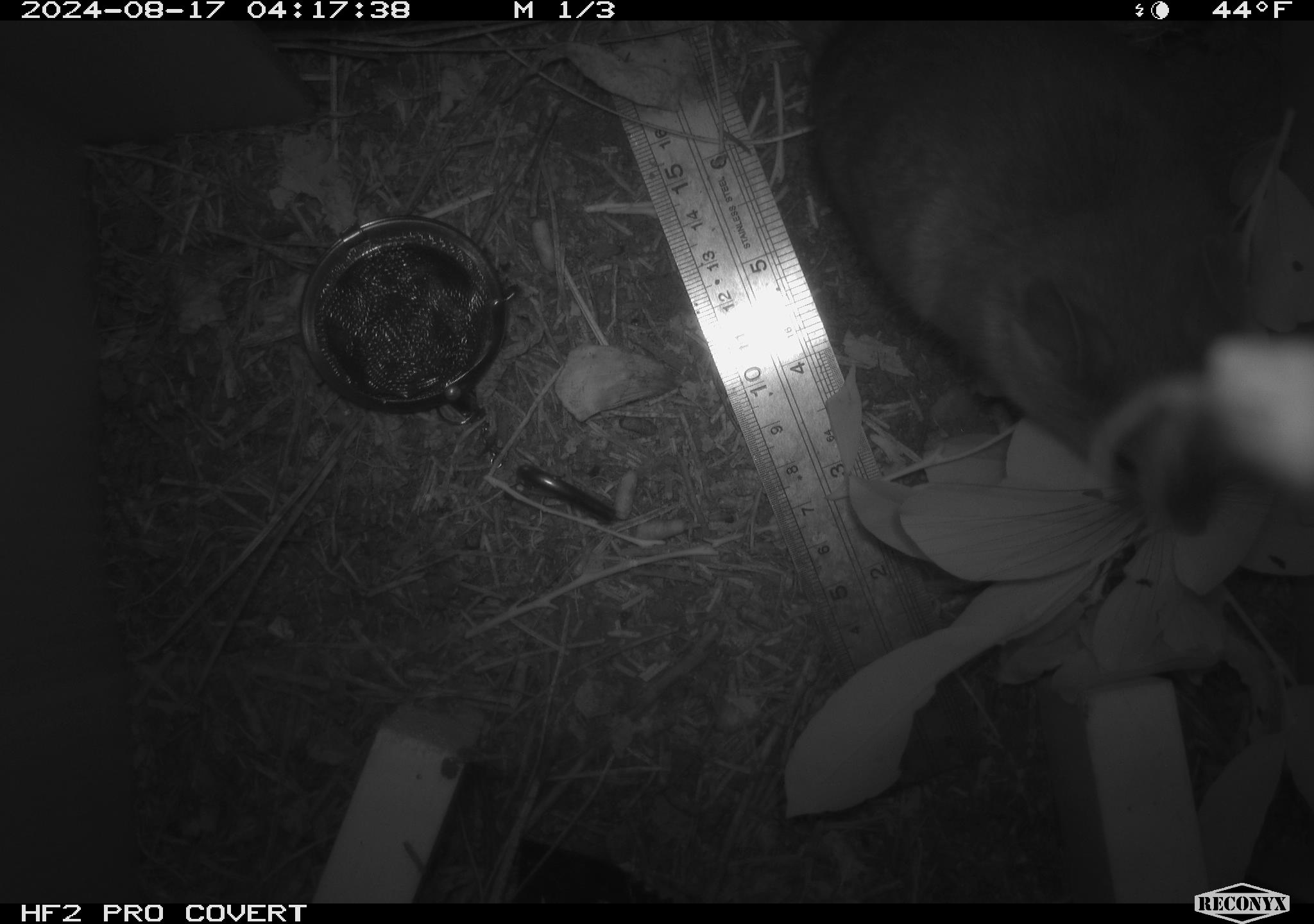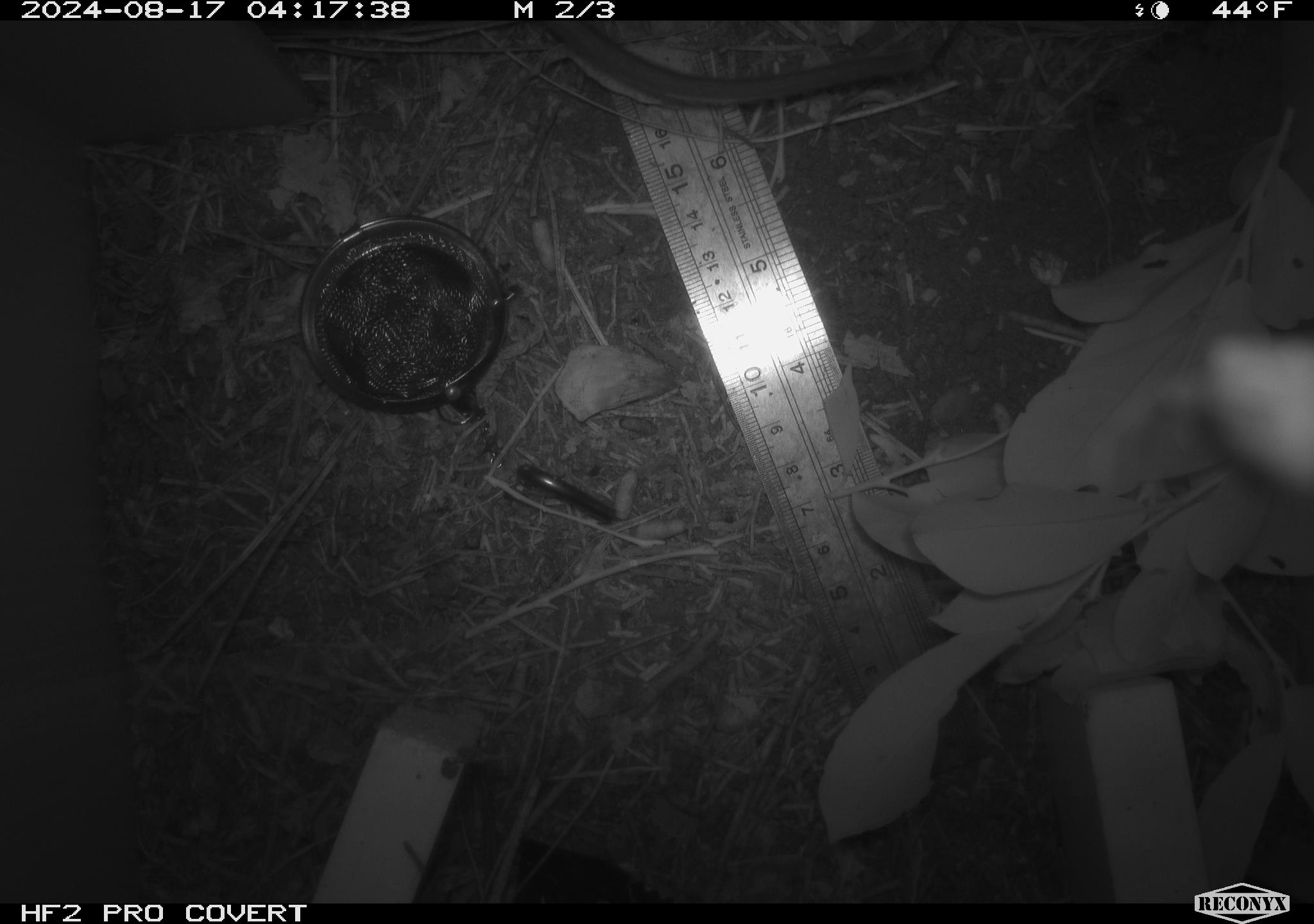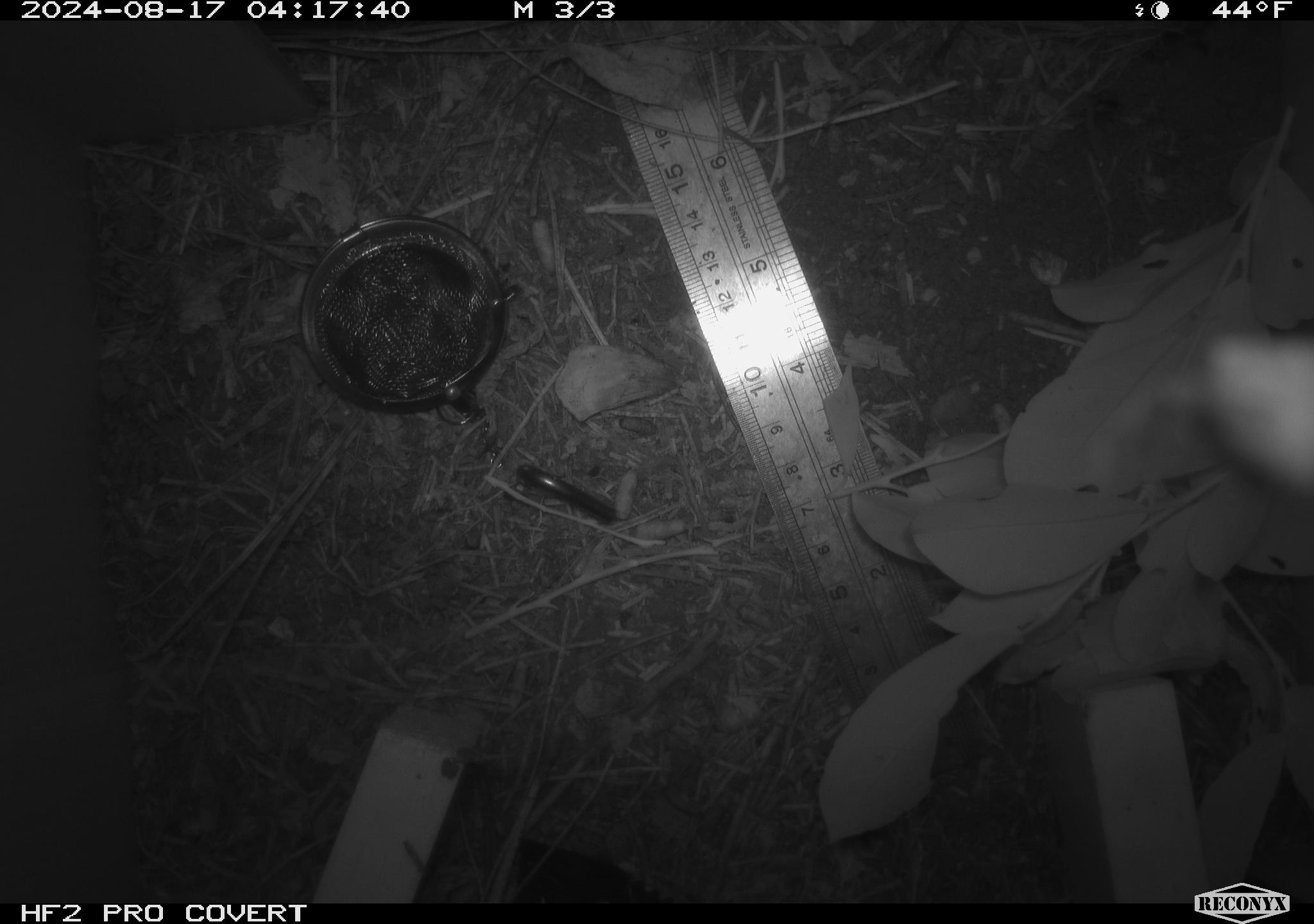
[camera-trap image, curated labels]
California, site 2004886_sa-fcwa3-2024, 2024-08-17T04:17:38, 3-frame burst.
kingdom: Animalia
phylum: Chordata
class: Mammalia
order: Rodentia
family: Cricetidae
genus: Neotoma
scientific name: Neotoma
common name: pack rat or woodrat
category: neotoma species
Neotoma species (pack rat or woodrat) (Neotoma).